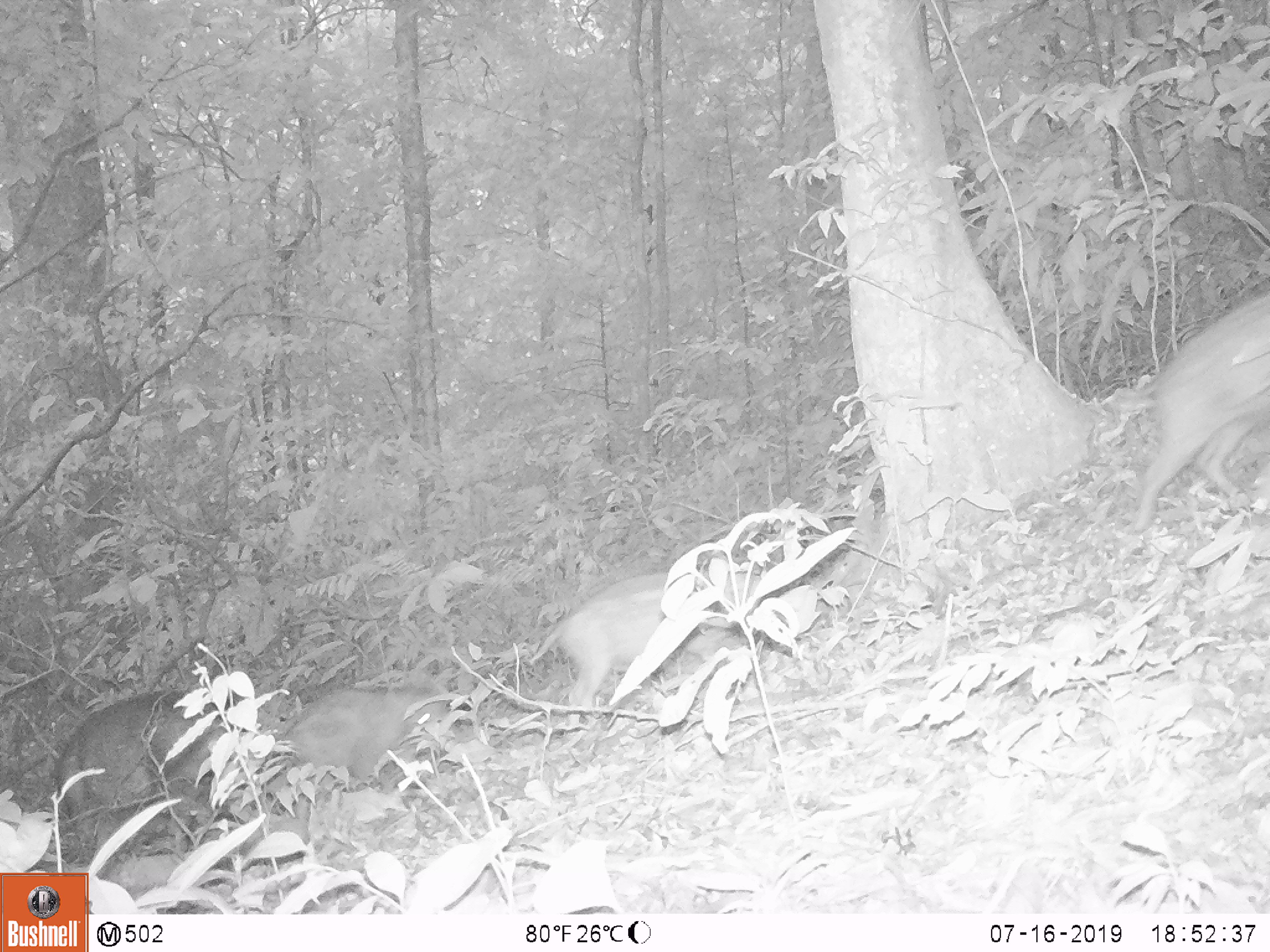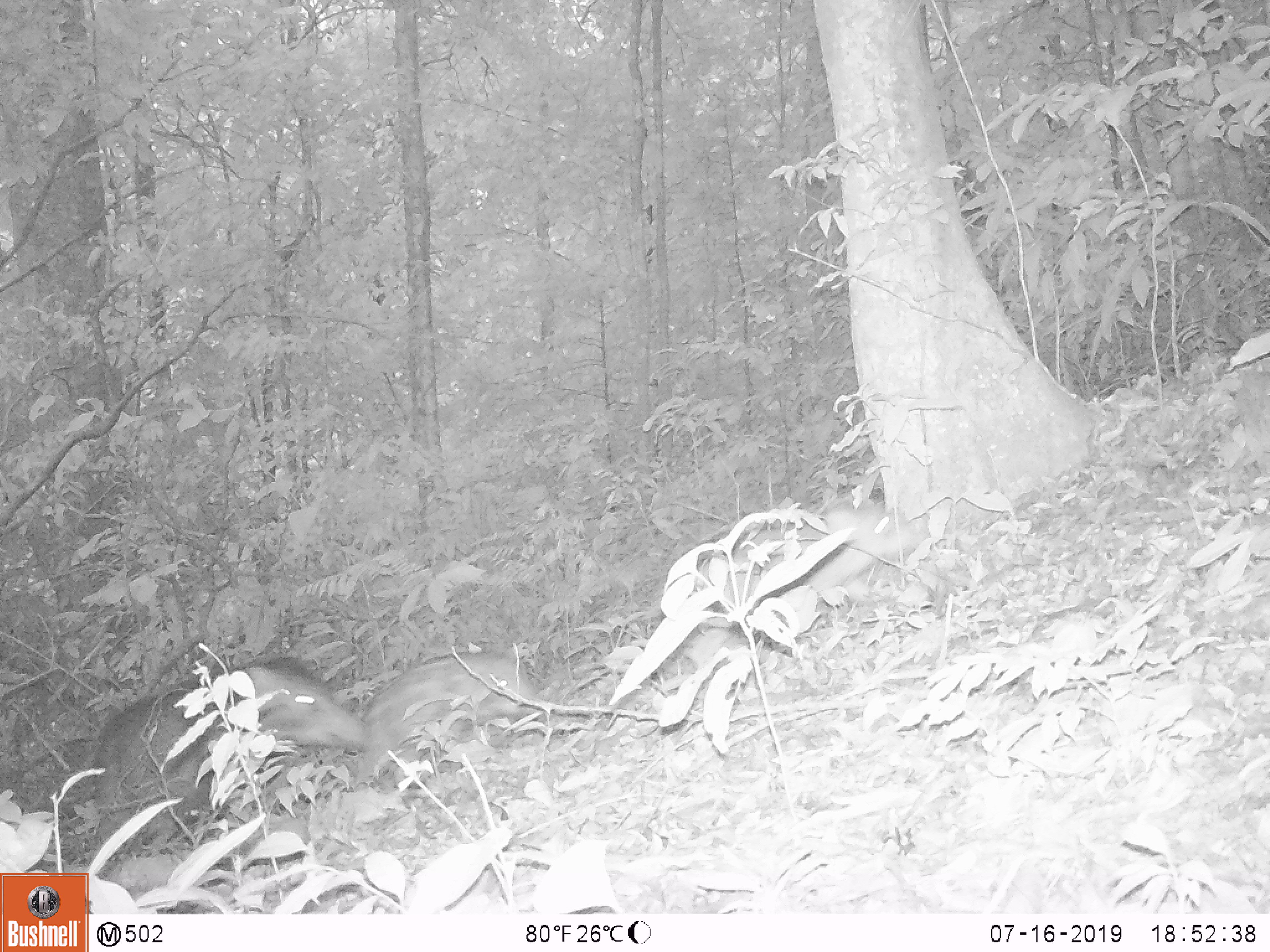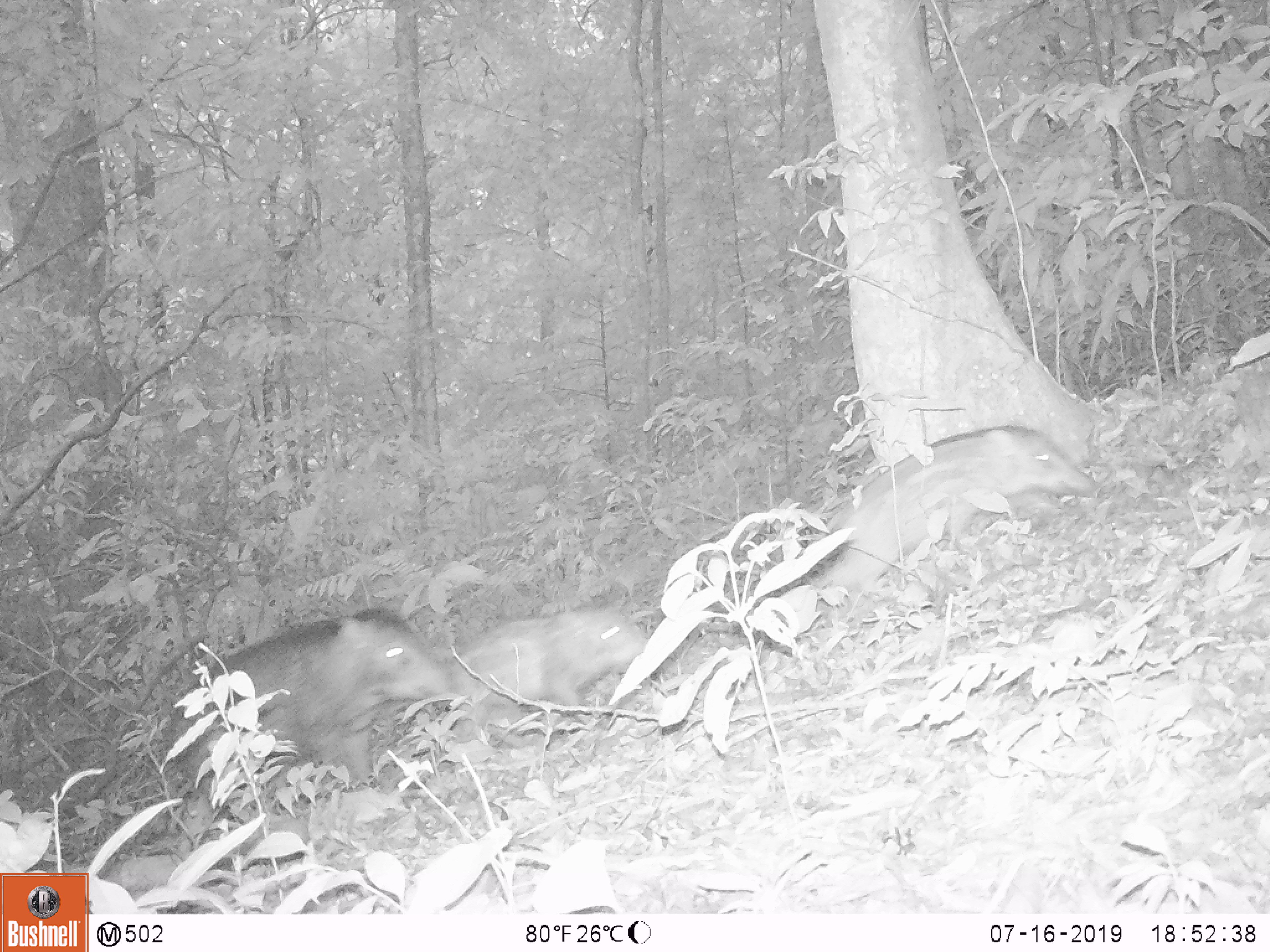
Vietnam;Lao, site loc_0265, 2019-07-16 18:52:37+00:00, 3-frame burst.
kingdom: Animalia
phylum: Chordata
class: Mammalia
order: Artiodactyla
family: Suidae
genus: Sus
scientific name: Sus scrofa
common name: eurasian wild pig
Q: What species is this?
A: Eurasian wild pig (Sus scrofa).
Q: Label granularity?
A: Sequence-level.